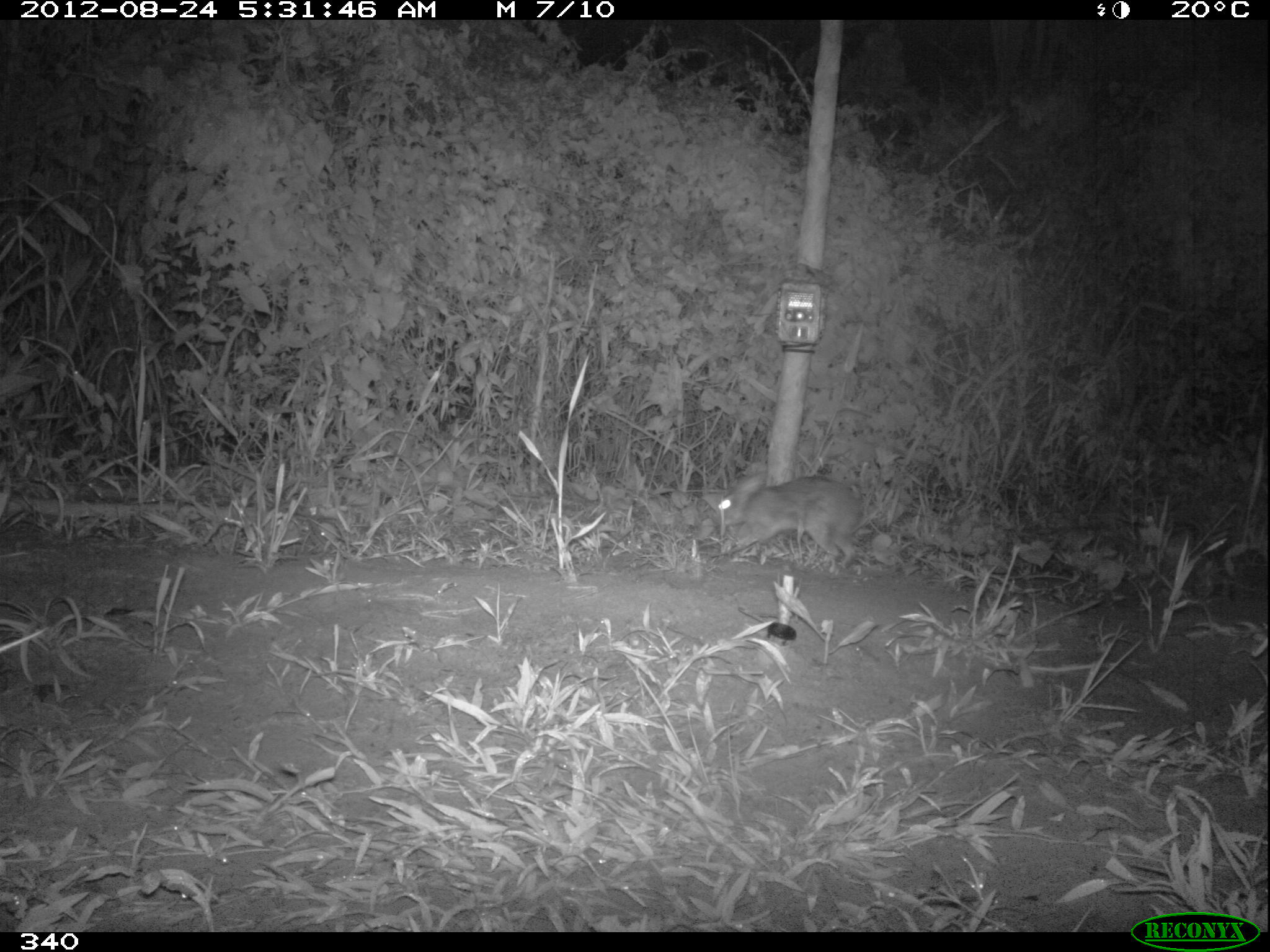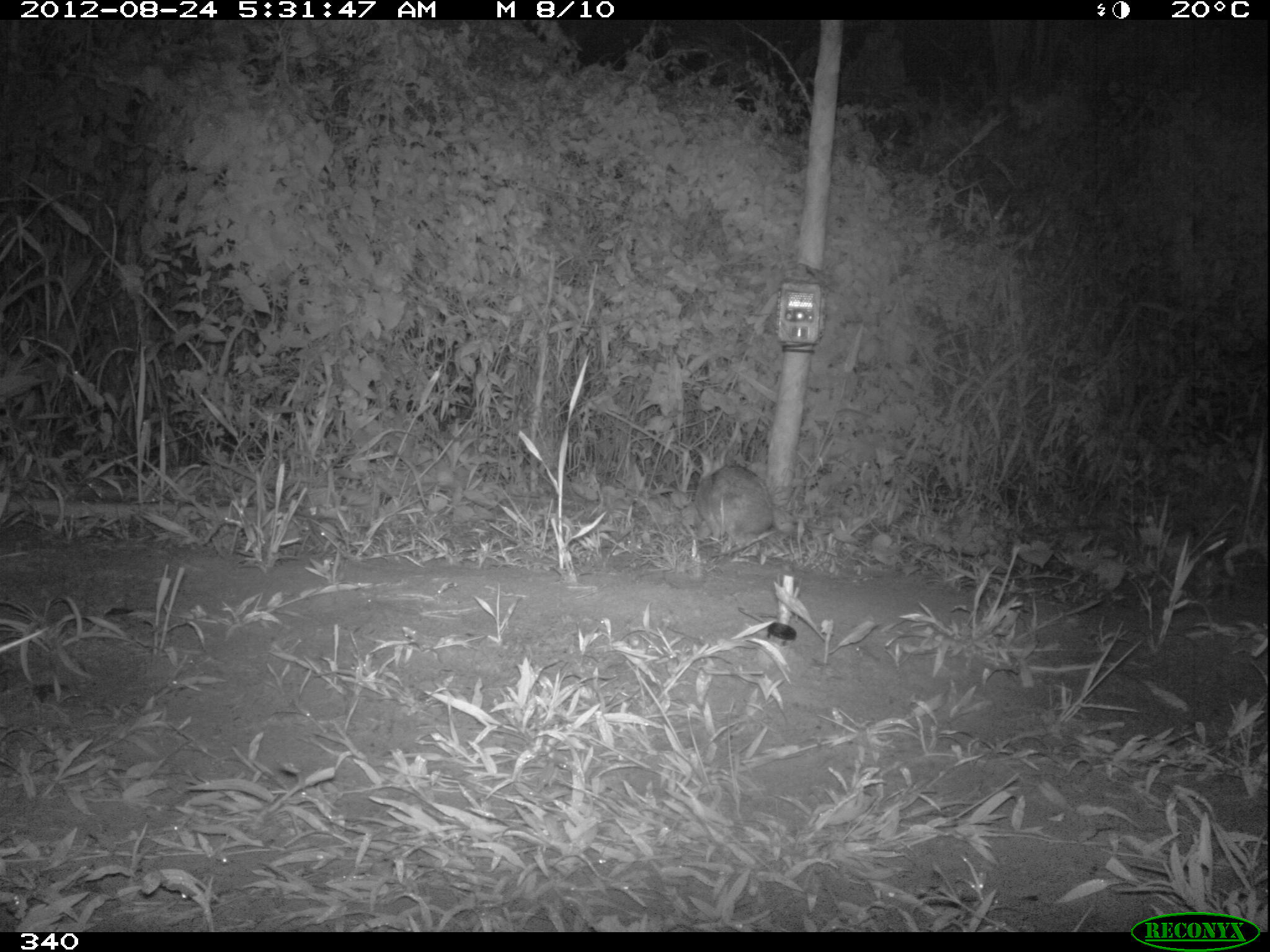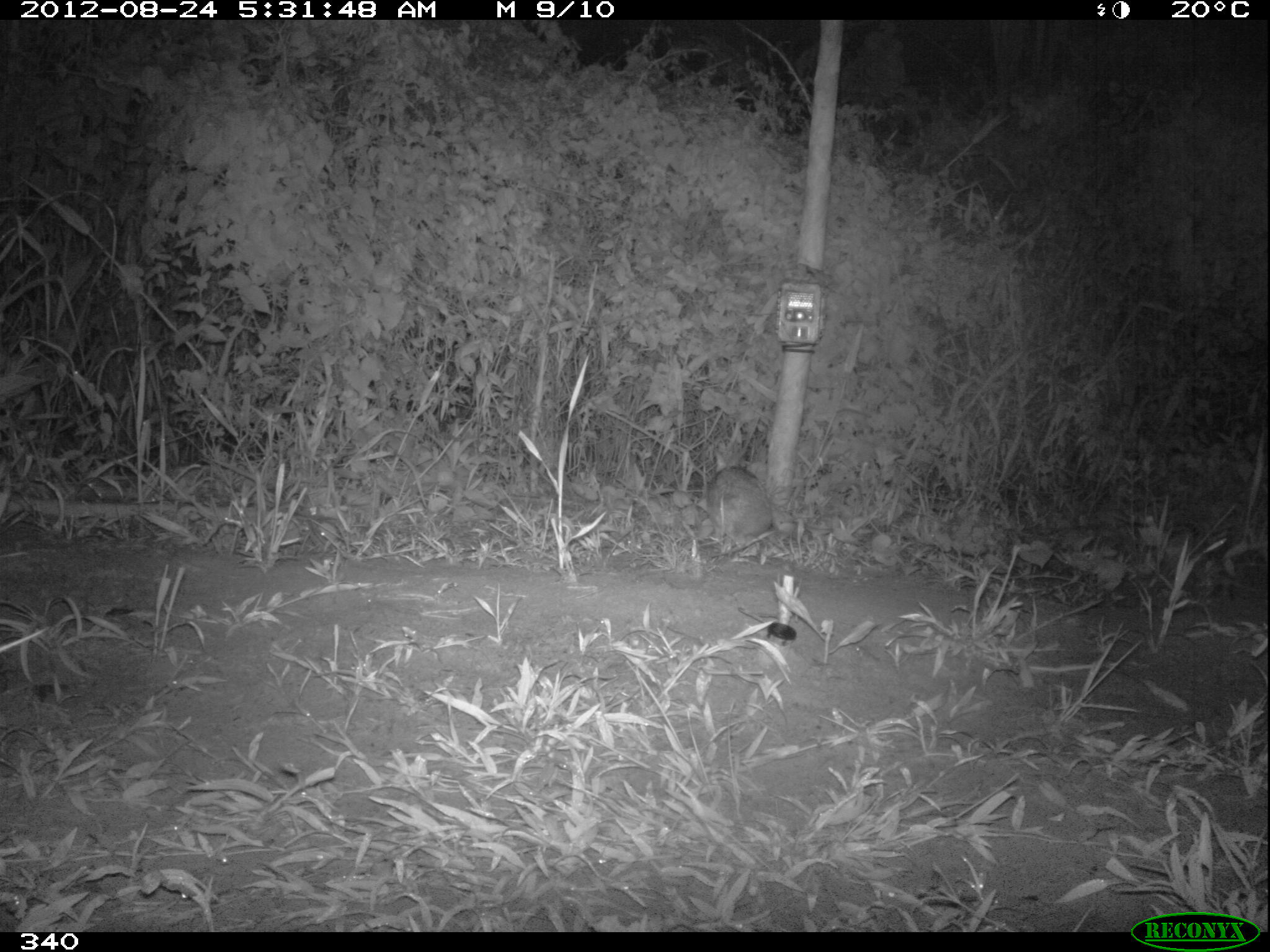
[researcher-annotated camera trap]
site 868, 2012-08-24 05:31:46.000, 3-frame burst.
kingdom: Animalia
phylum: Chordata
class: Mammalia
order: Lagomorpha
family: Leporidae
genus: Sylvilagus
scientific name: Sylvilagus brasiliensis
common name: tapeti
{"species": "Sylvilagus brasiliensis (tapeti)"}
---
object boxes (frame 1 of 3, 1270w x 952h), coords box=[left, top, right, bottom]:
sylvilagus brasiliensis: box=[718, 469, 862, 571]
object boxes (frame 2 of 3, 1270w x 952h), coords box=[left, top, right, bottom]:
sylvilagus brasiliensis: box=[694, 464, 776, 541]